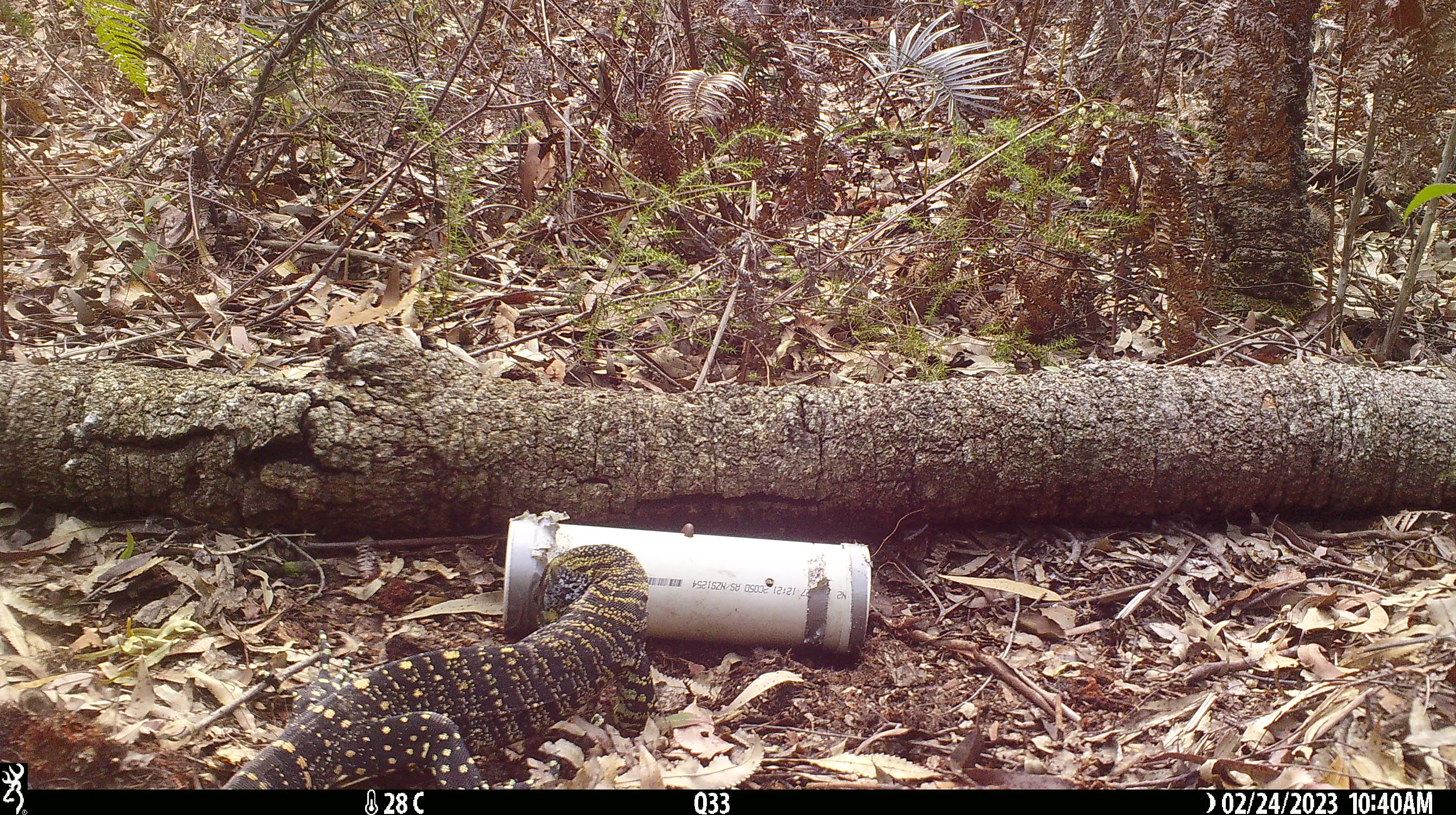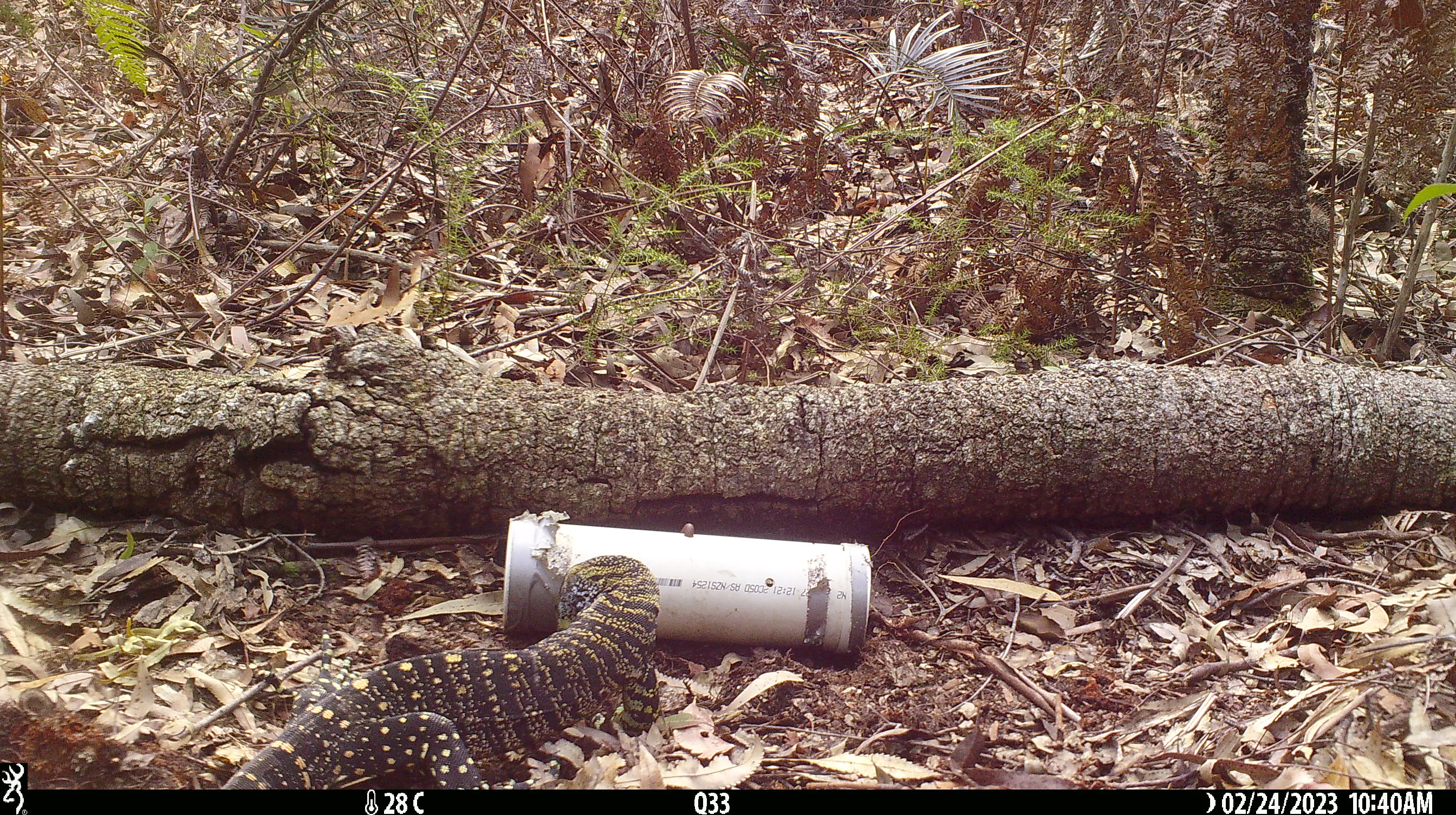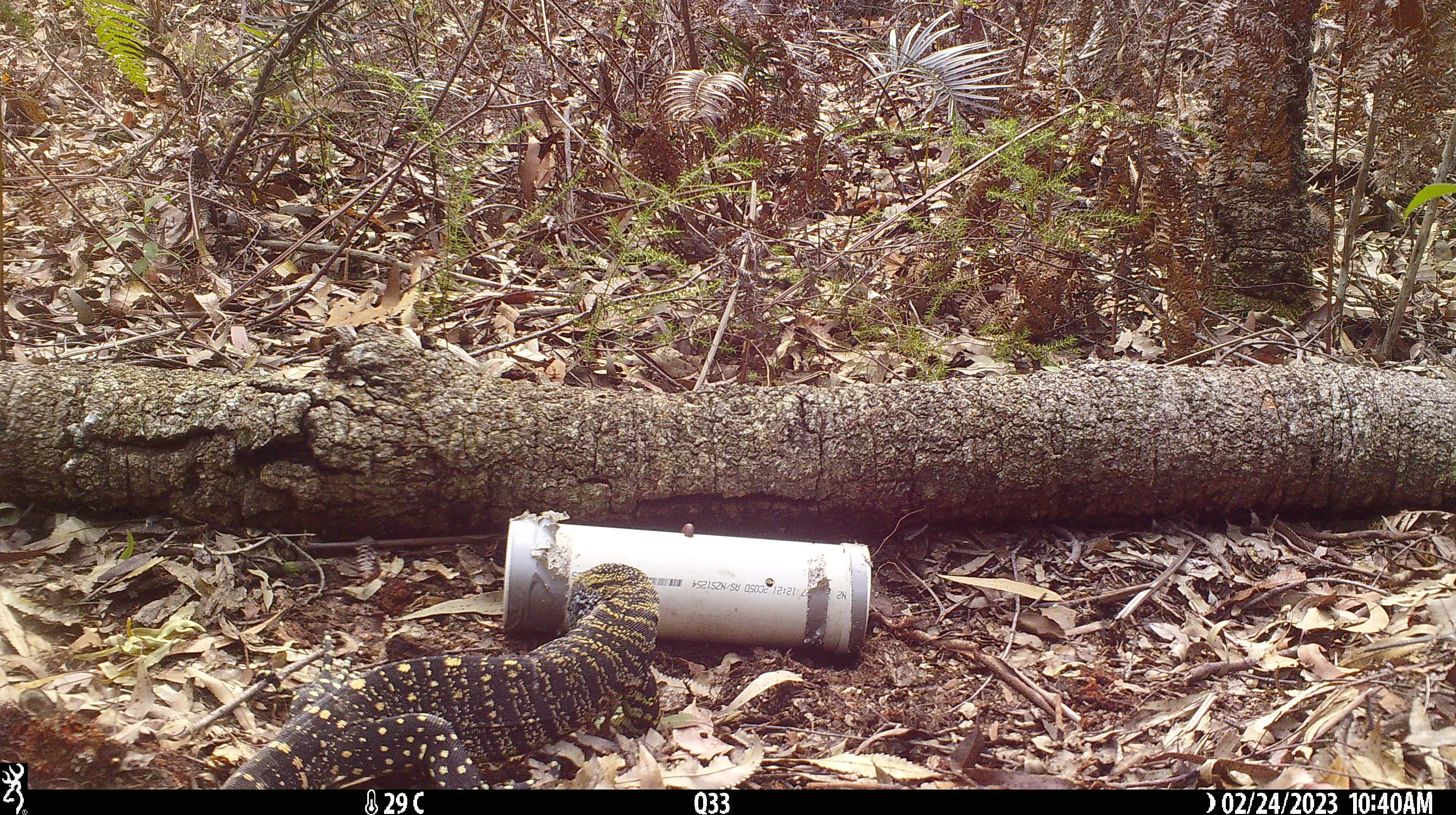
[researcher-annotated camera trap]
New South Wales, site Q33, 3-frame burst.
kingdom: Animalia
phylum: Chordata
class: Reptilia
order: Squamata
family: Varanidae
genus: Varanus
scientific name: Varanus varius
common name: lace monitor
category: goanna